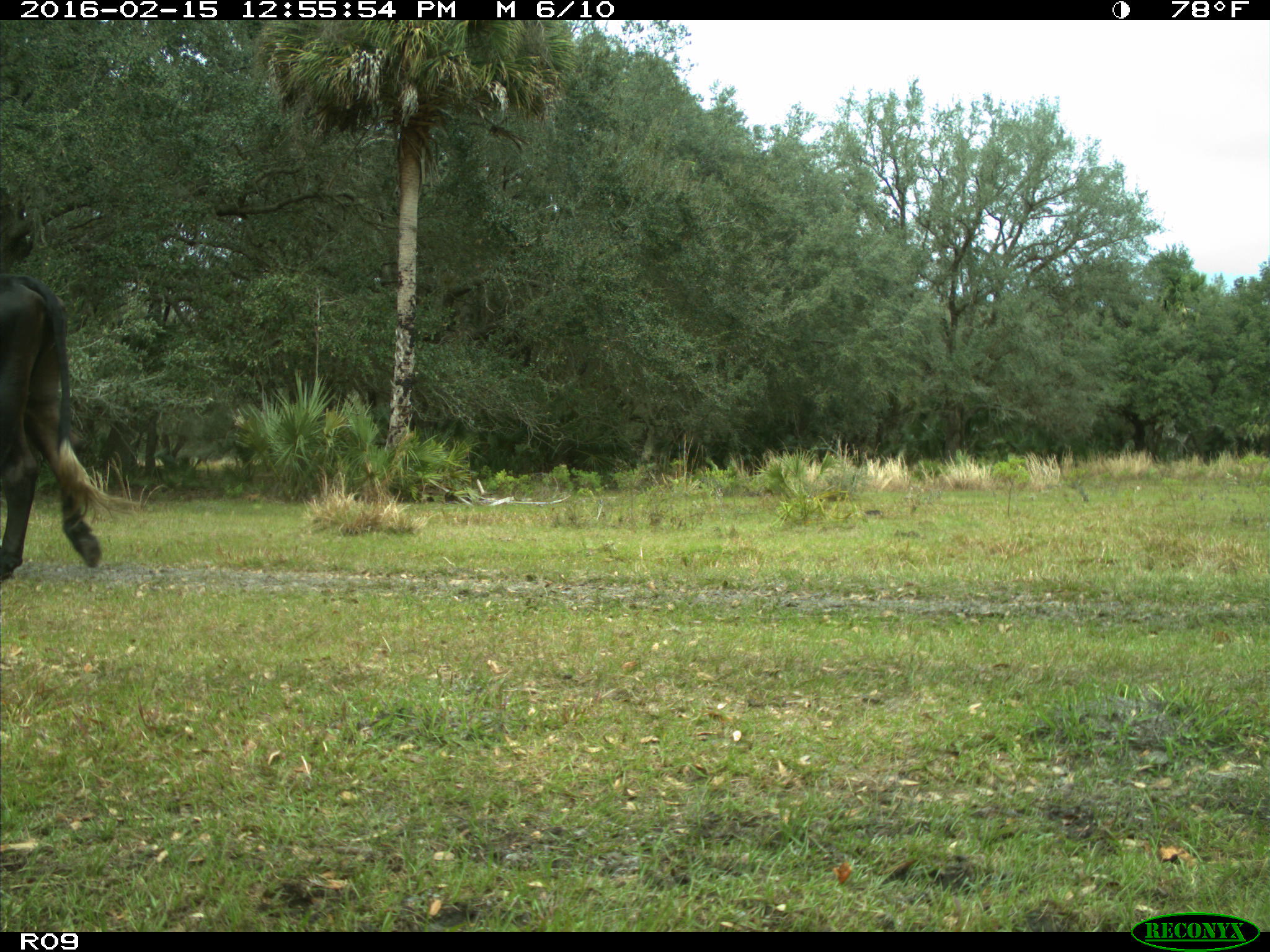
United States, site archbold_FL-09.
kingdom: Animalia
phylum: Chordata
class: Mammalia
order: Artiodactyla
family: Bovidae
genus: Bos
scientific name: Bos taurus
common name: domestic cow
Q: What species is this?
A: Bos taurus (domestic cow).